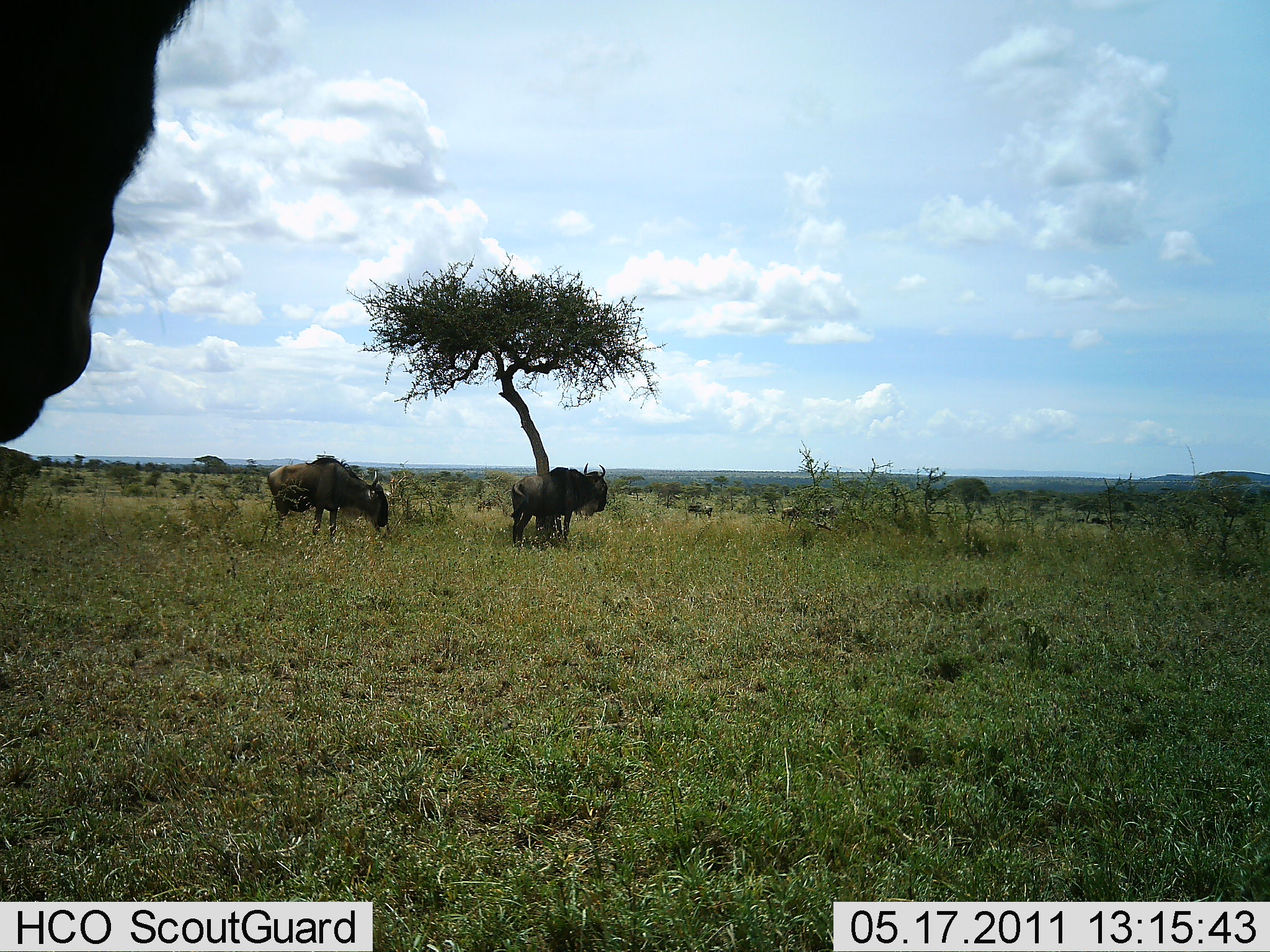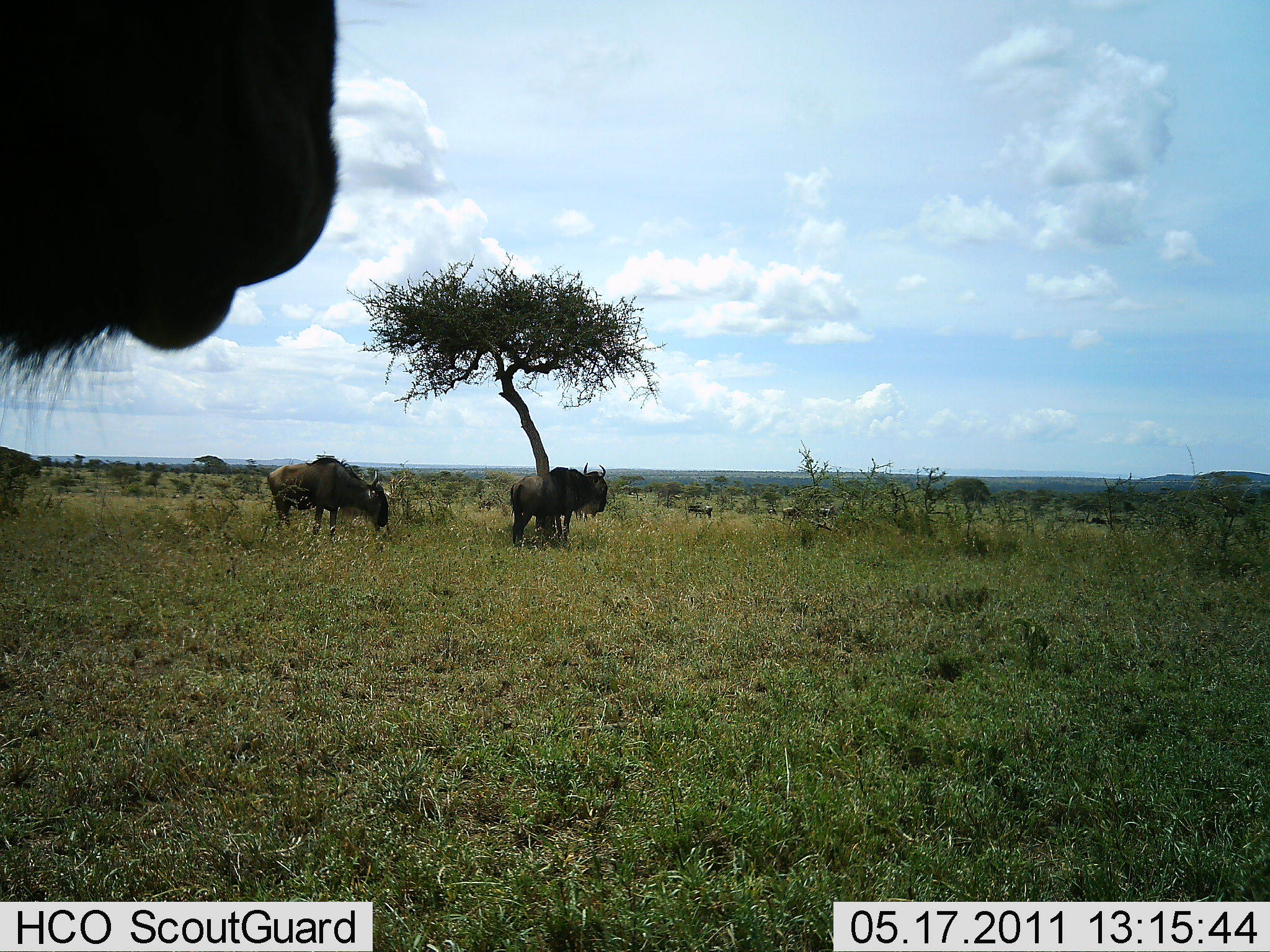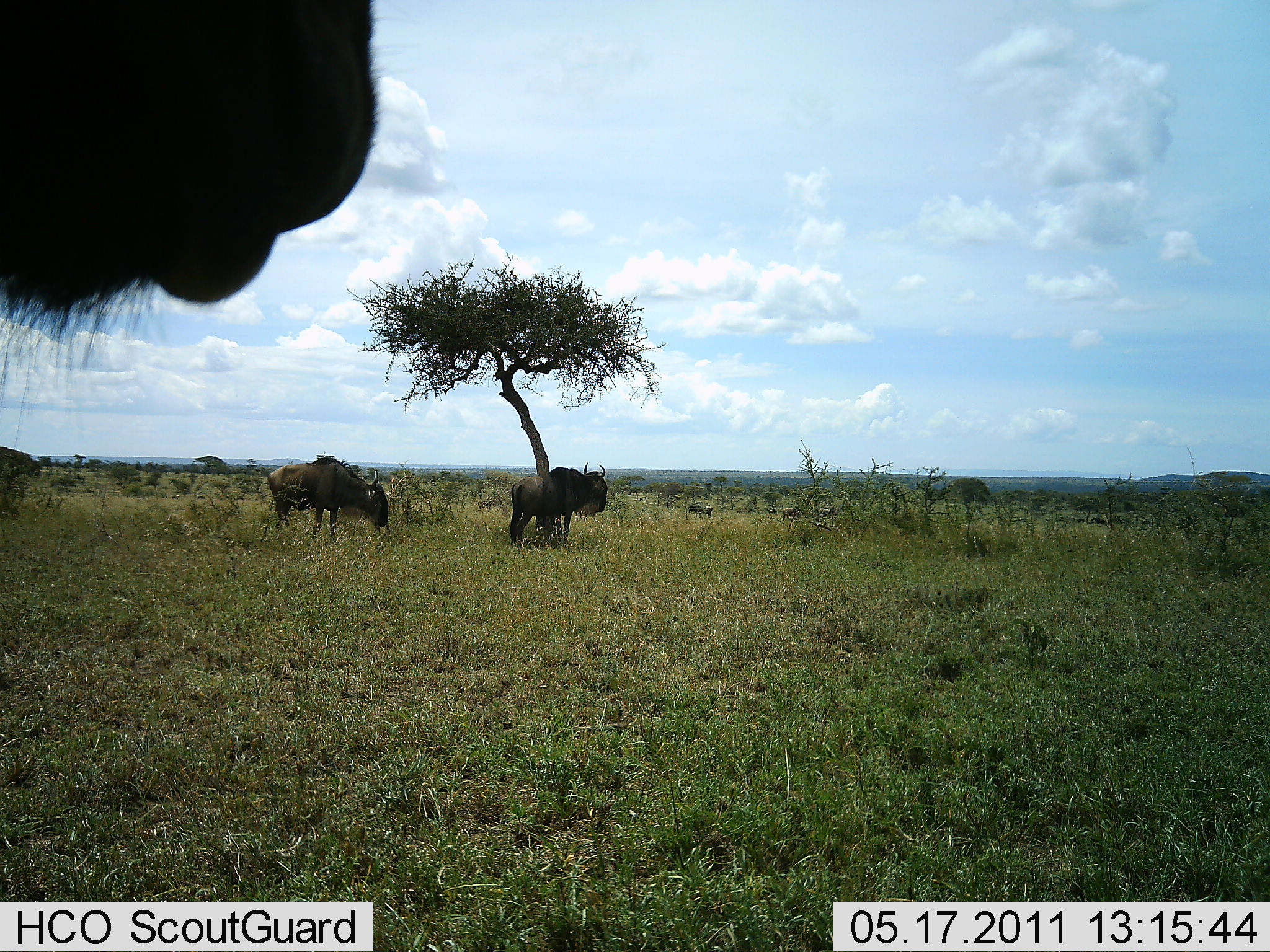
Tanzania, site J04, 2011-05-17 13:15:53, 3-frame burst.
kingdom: Animalia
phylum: Chordata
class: Mammalia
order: Artiodactyla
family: Bovidae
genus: Connochaetes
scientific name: Connochaetes taurinus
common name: blue wildebeest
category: wildebeest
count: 3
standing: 85%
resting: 0%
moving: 31%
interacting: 0%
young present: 0%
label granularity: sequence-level